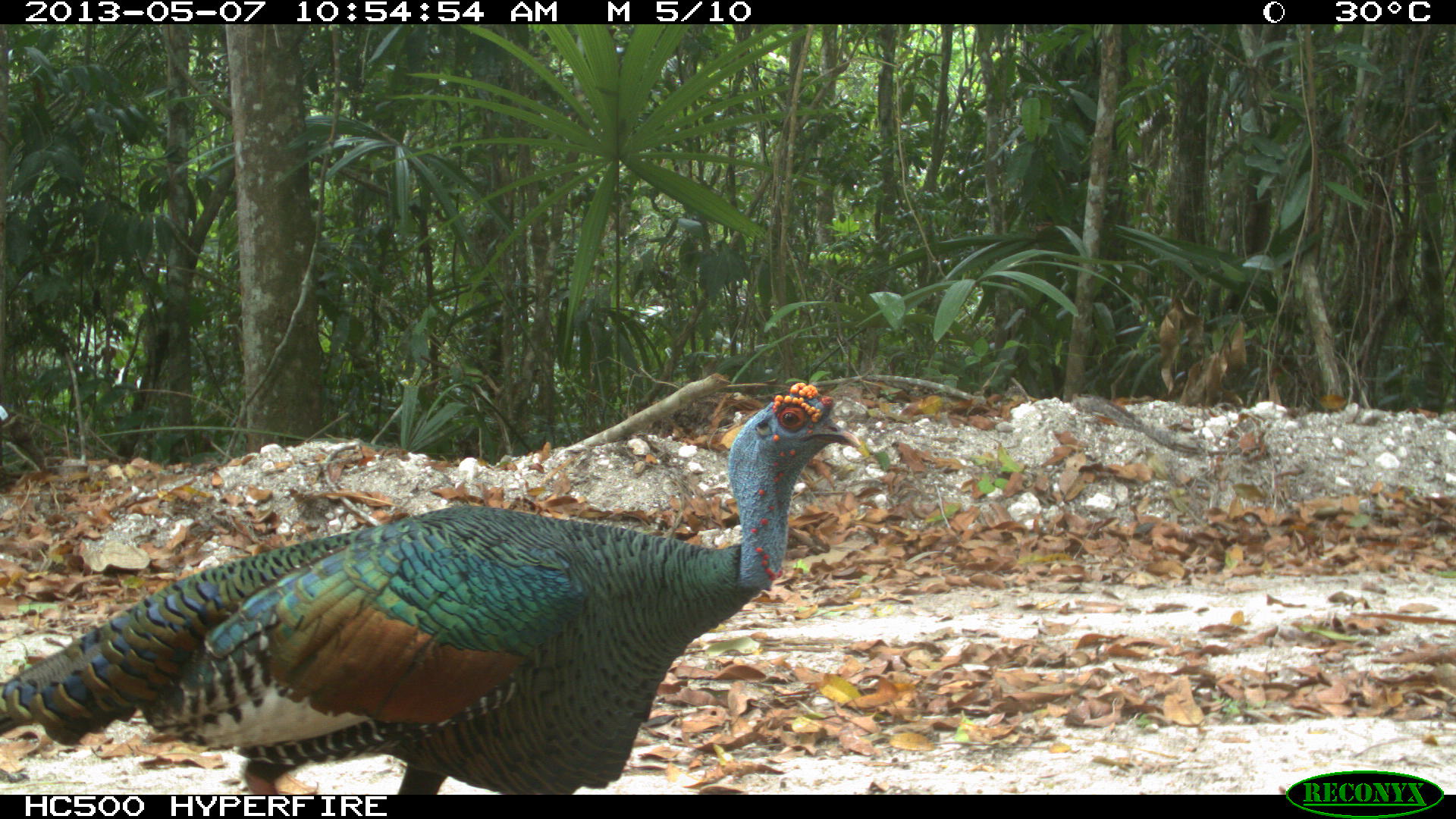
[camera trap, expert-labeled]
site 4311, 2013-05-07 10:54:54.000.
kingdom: Animalia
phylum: Chordata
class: Aves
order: Galliformes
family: Phasianidae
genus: Meleagris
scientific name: Meleagris ocellata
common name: ocellated turkey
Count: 1.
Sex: male.